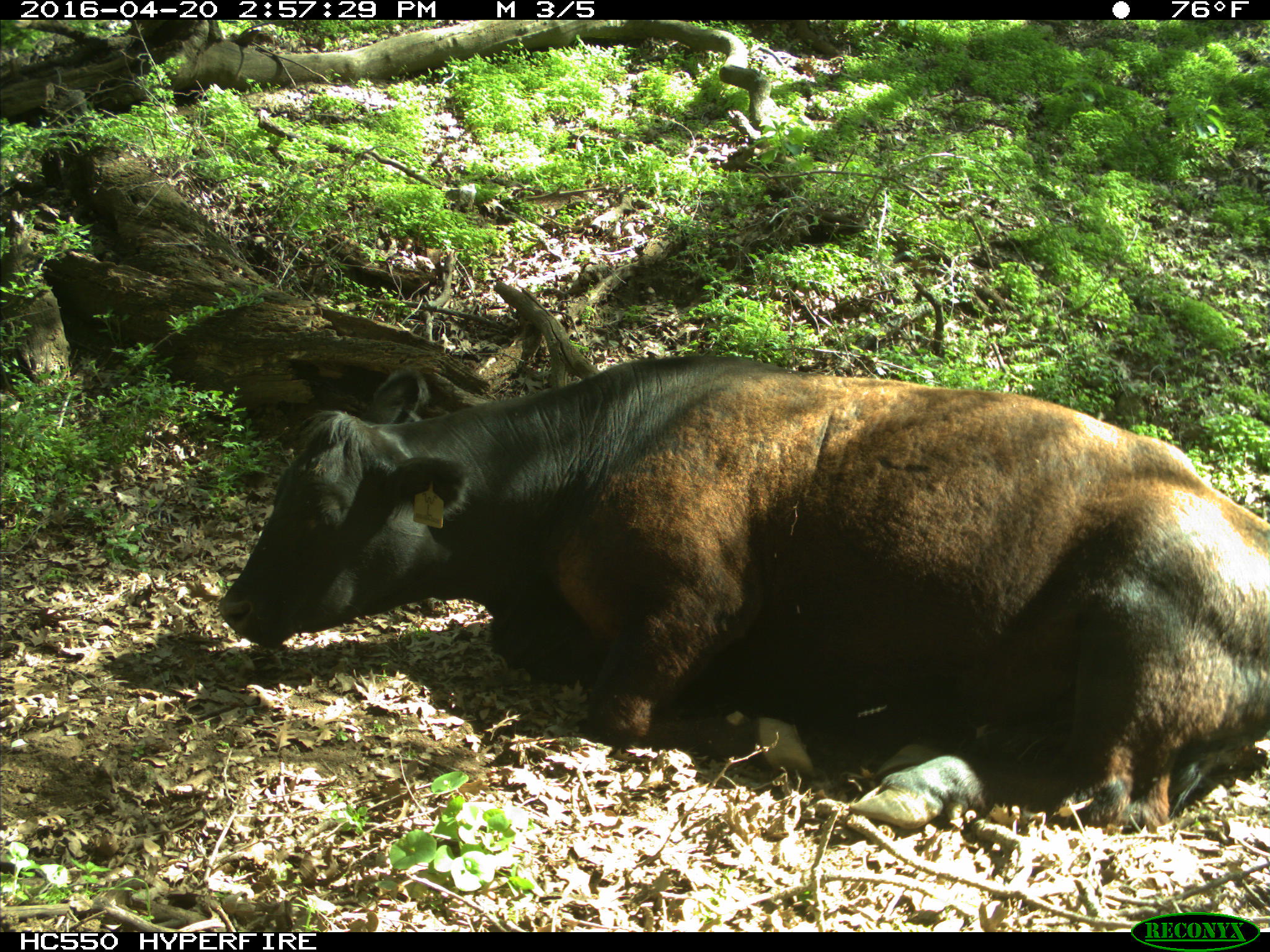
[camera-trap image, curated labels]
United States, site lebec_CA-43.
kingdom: Animalia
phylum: Chordata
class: Mammalia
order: Artiodactyla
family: Bovidae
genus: Bos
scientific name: Bos taurus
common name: domestic cow